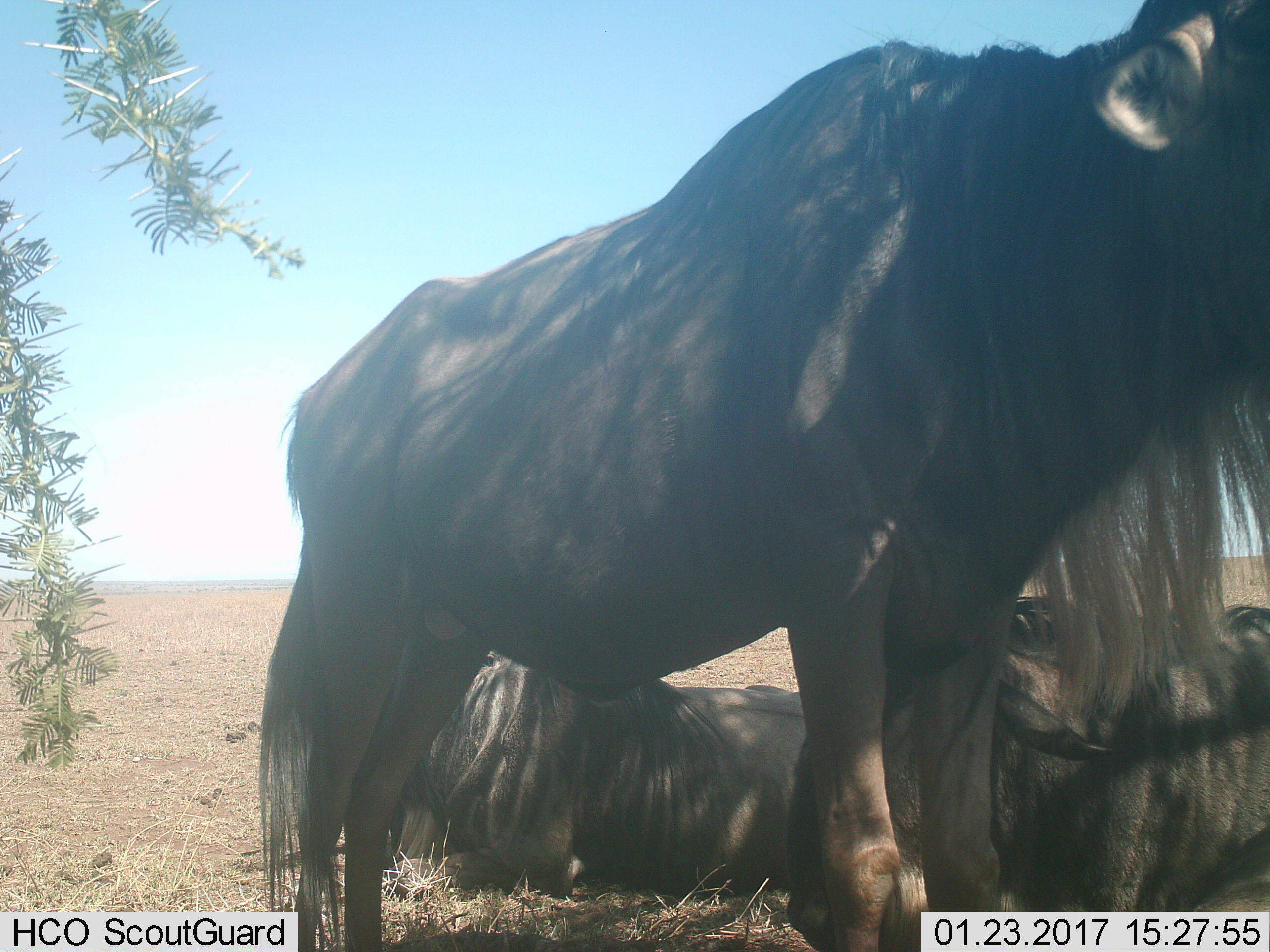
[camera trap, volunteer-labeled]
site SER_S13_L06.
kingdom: Animalia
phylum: Chordata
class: Mammalia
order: Artiodactyla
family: Bovidae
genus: Connochaetes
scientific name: Connochaetes taurinus taurinus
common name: blue wildebeest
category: wildebeestblue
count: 3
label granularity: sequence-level